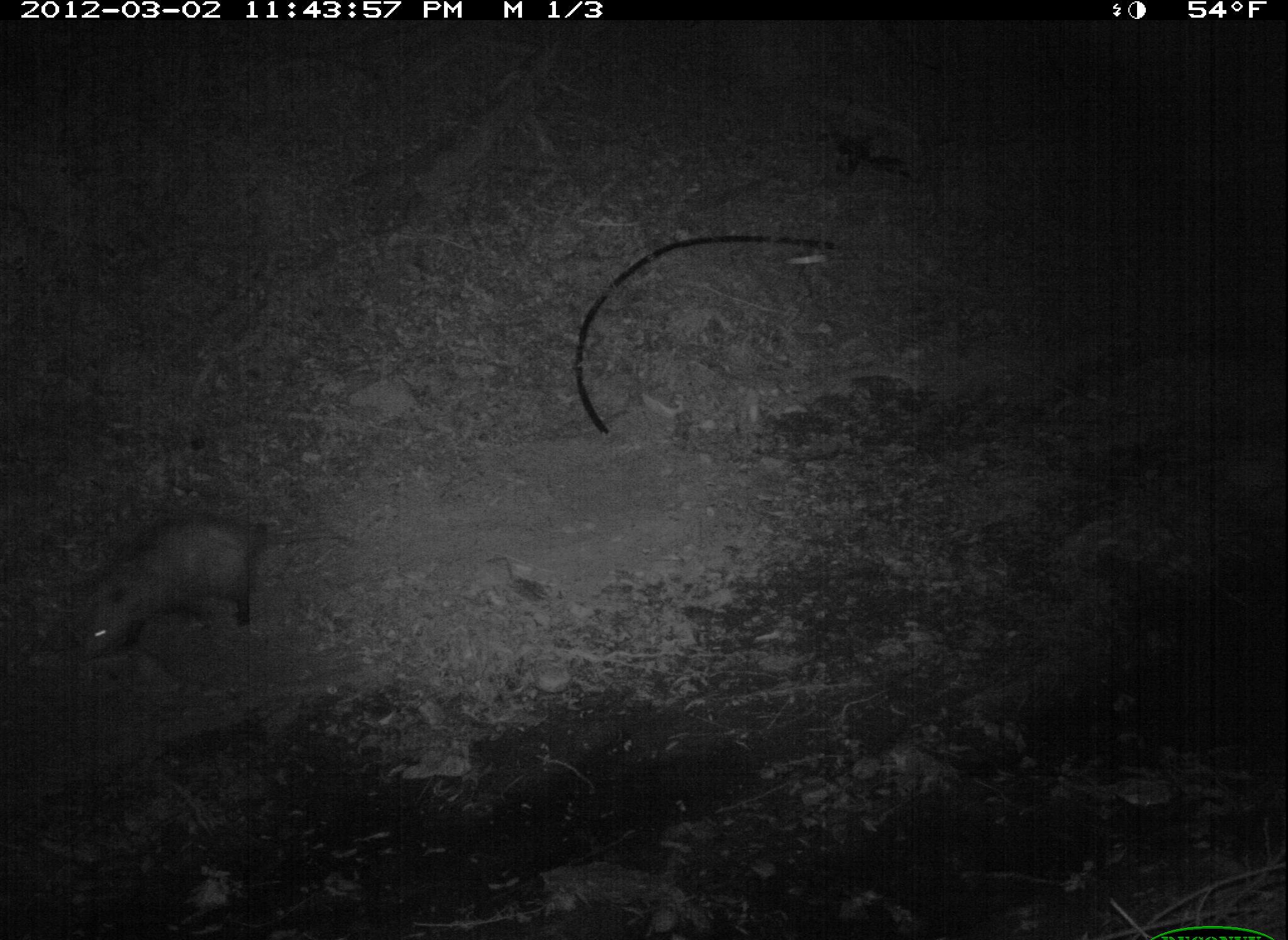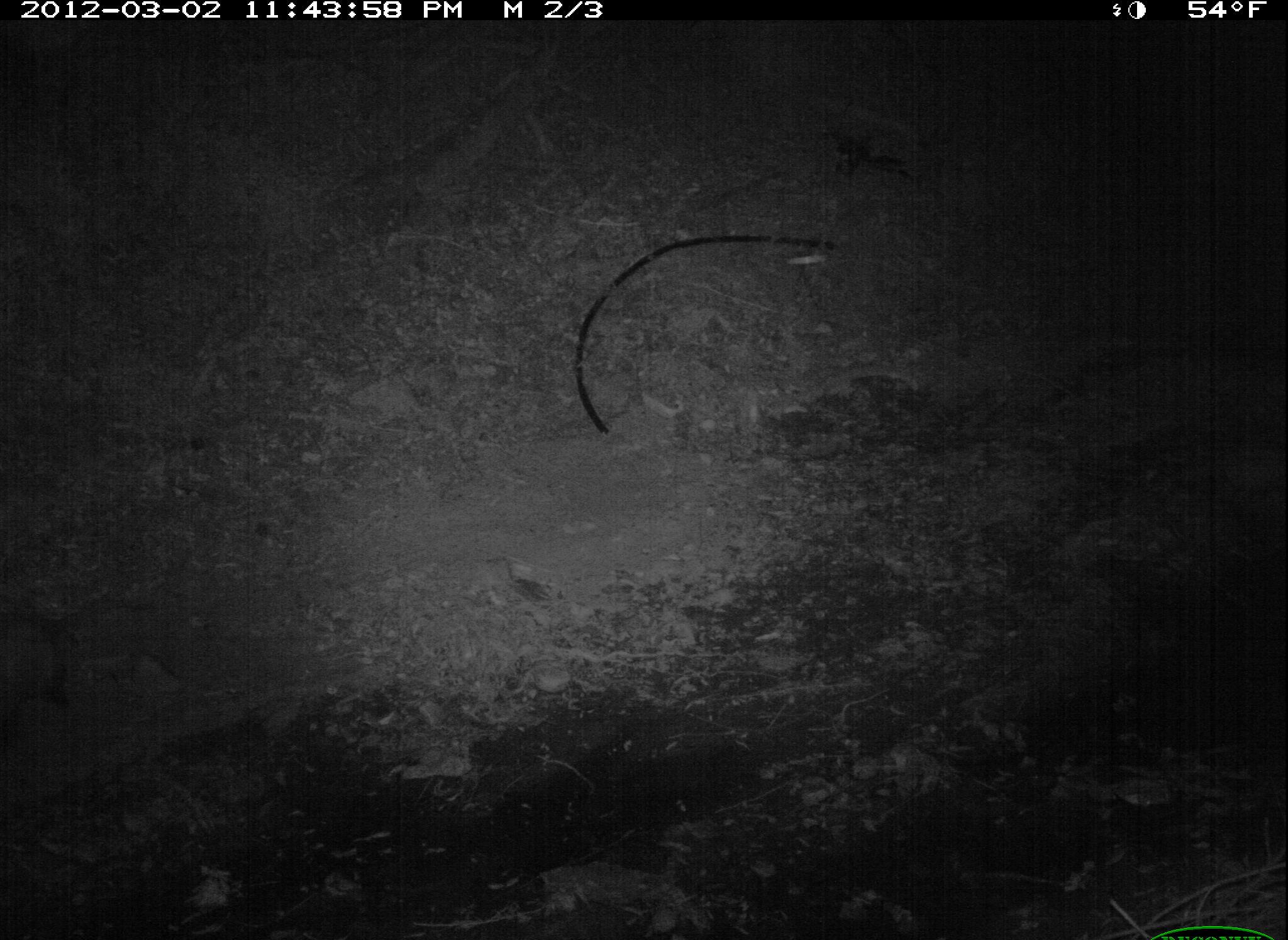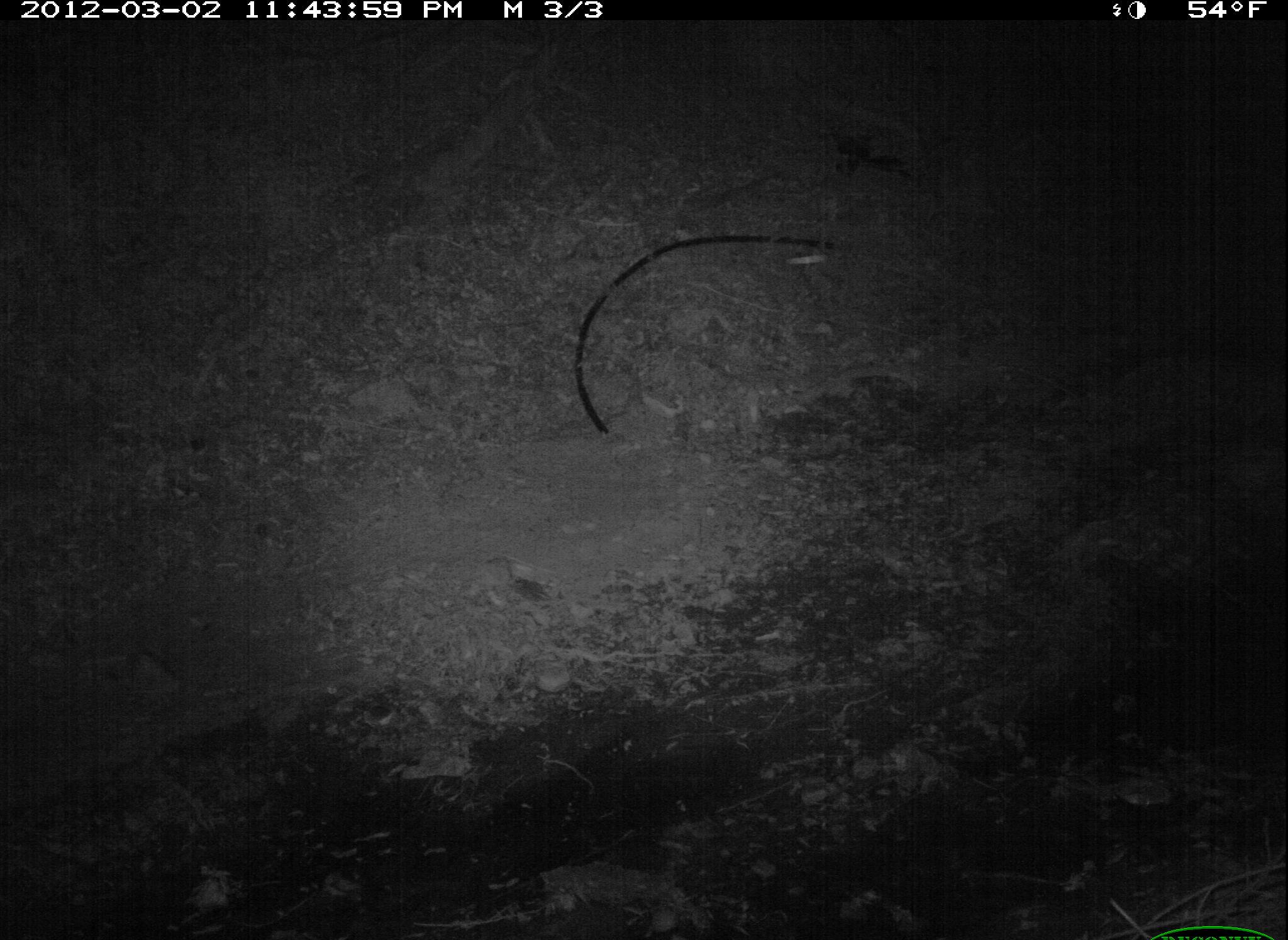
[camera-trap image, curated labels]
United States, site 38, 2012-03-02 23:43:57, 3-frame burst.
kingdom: Animalia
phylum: Chordata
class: Mammalia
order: Didelphimorphia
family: Didelphidae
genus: Didelphis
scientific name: Didelphis virginiana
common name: virginia opossum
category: opossum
Opossum (virginia opossum) (Didelphis virginiana).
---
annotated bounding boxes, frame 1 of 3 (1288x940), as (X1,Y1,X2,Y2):
opossum: (56,496,299,689)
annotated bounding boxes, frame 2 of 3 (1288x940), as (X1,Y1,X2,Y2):
opossum: (0,572,177,755)